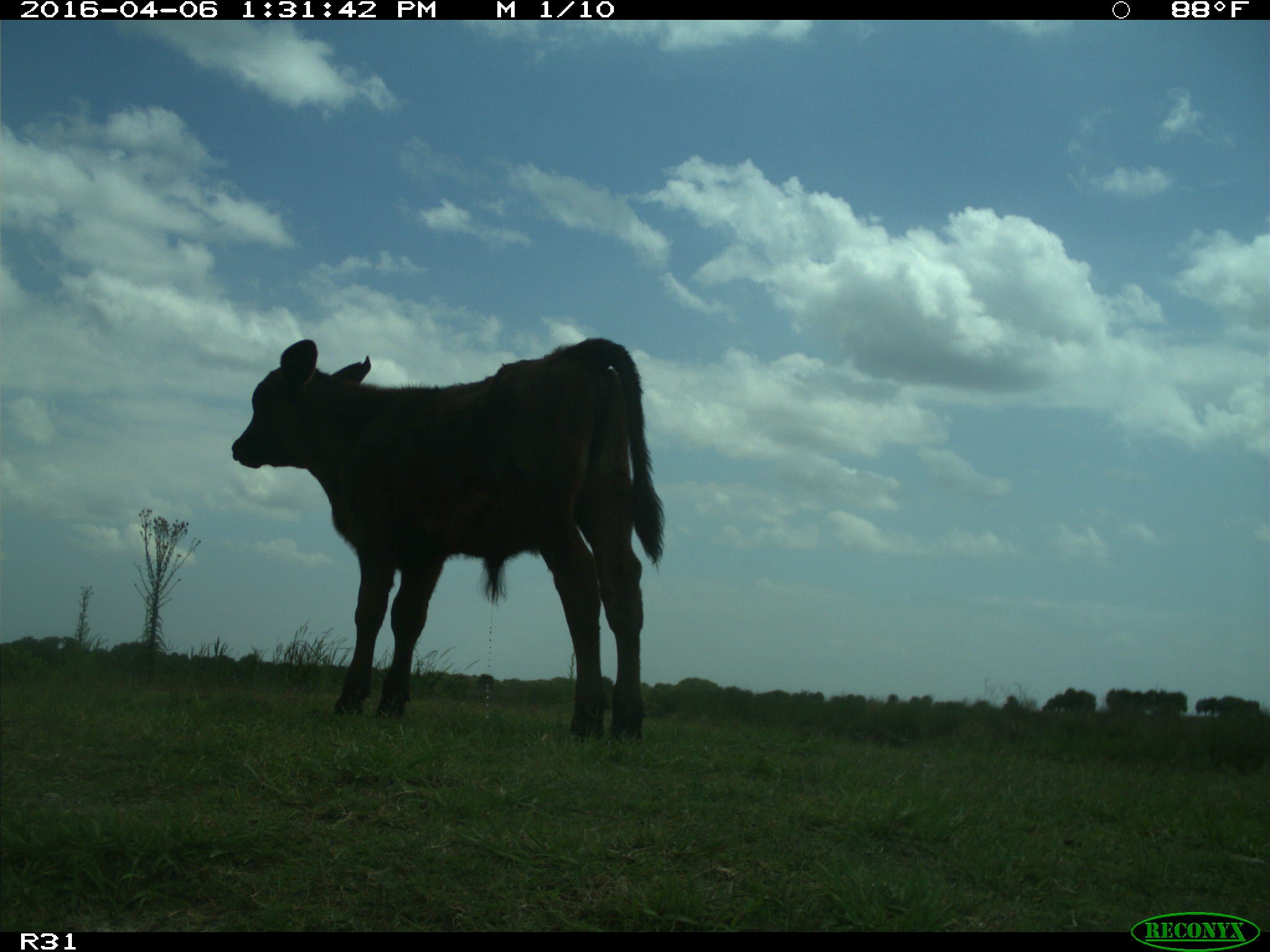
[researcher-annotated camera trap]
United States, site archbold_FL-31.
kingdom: Animalia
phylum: Chordata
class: Mammalia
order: Artiodactyla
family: Bovidae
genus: Bos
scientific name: Bos taurus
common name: domestic cow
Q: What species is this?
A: Bos taurus (domestic cow).